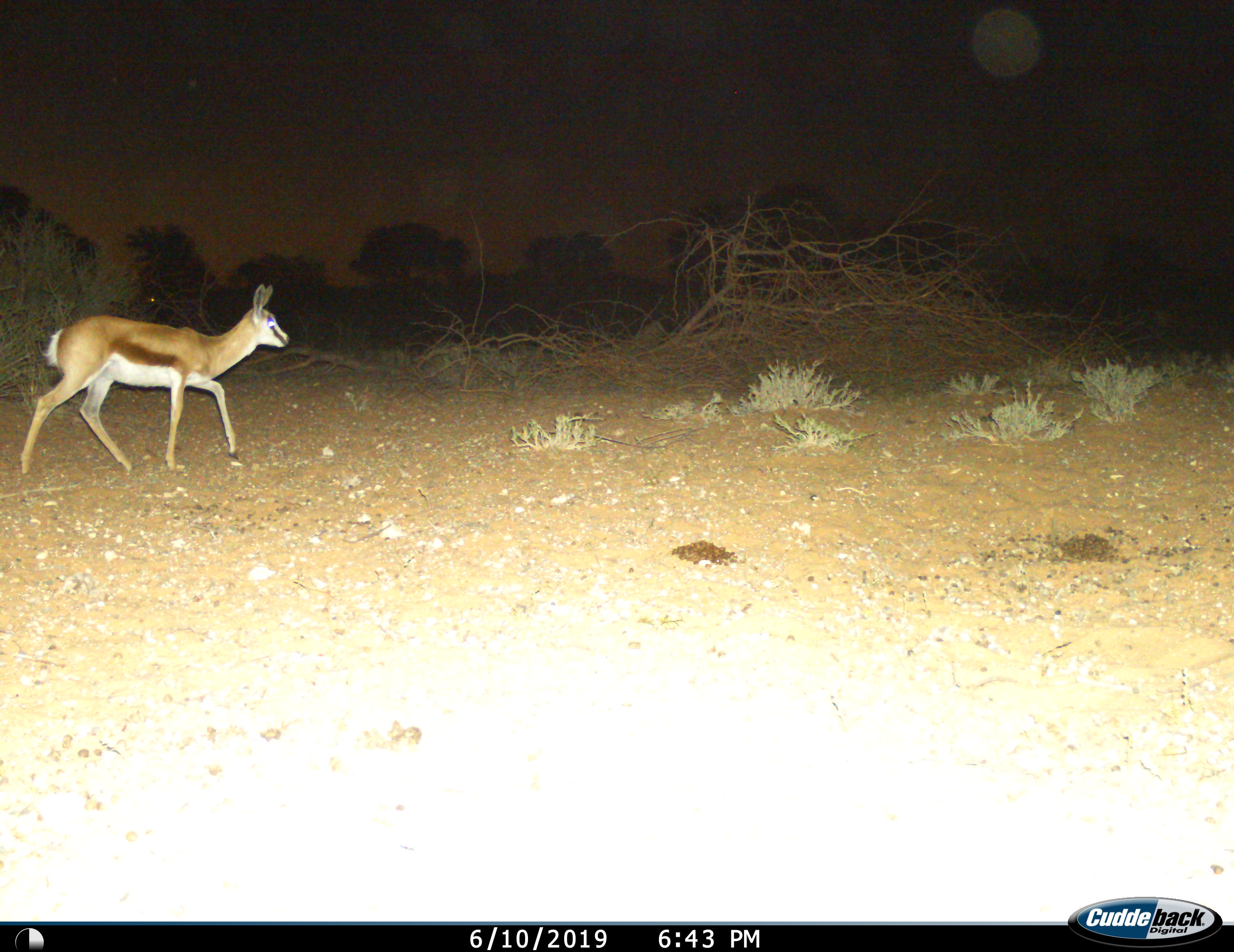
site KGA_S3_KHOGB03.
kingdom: Animalia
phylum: Chordata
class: Mammalia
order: Artiodactyla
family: Bovidae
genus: Antidorcas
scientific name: Antidorcas marsupialis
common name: springbok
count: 1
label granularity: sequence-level